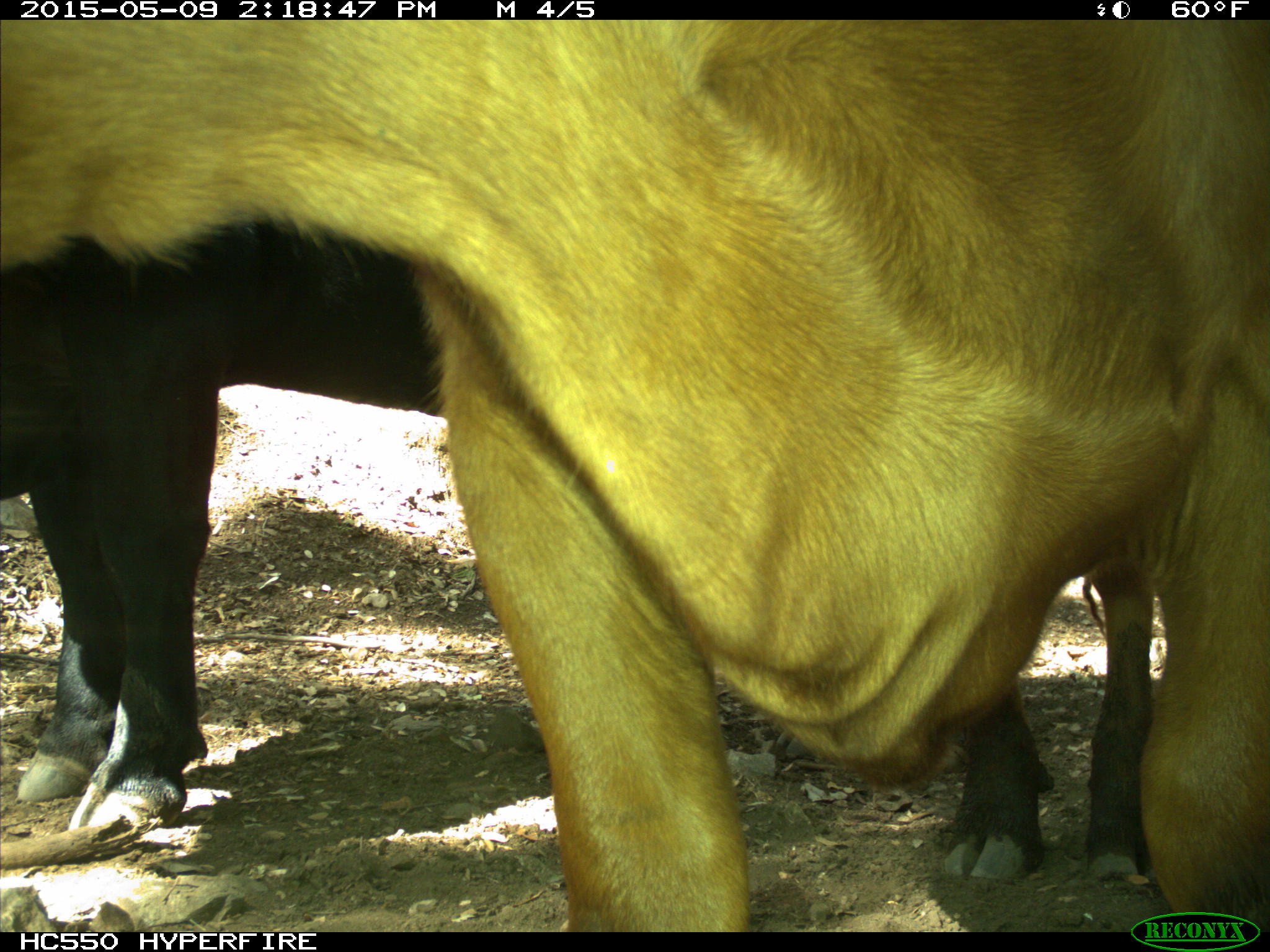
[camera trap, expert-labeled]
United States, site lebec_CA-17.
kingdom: Animalia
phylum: Chordata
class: Mammalia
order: Artiodactyla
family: Bovidae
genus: Bos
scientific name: Bos taurus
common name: domestic cow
Bos taurus (domestic cow).